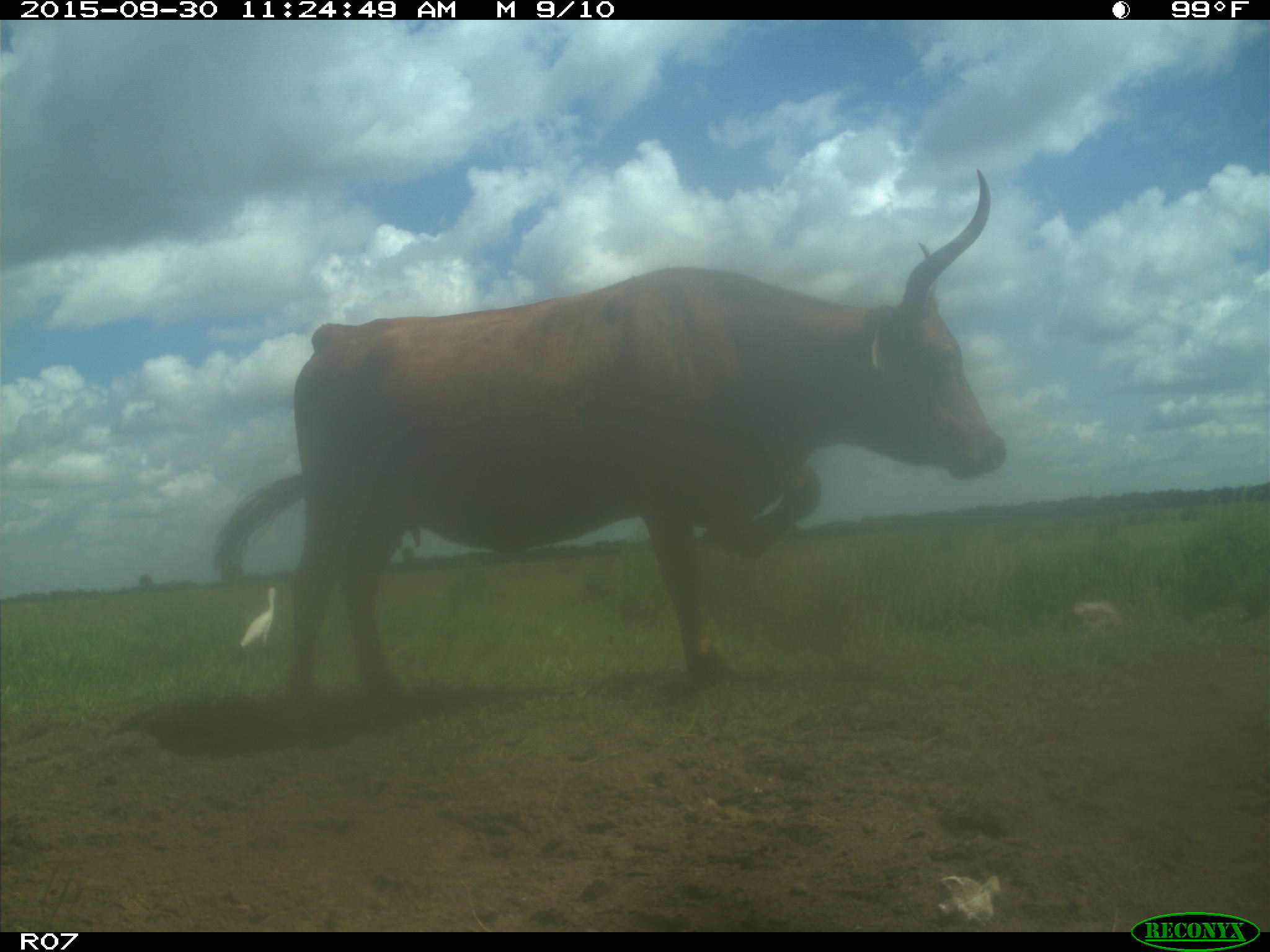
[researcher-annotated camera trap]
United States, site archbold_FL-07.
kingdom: Animalia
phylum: Chordata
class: Mammalia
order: Artiodactyla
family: Bovidae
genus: Bos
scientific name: Bos taurus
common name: domestic cow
Bos taurus (domestic cow).